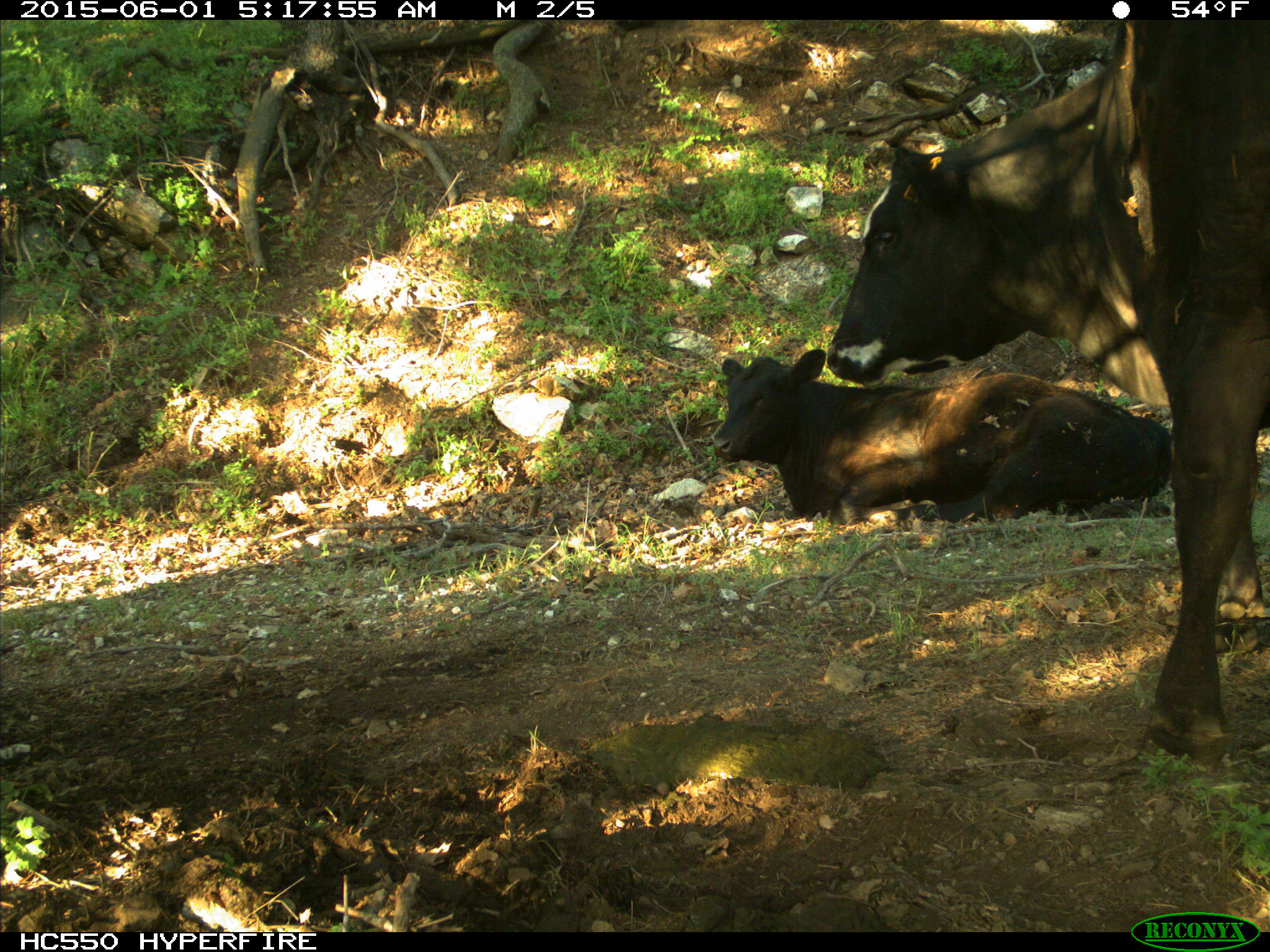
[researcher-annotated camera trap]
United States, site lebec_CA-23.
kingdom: Animalia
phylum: Chordata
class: Mammalia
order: Artiodactyla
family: Bovidae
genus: Bos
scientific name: Bos taurus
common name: domestic cow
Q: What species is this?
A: Bos taurus (domestic cow).